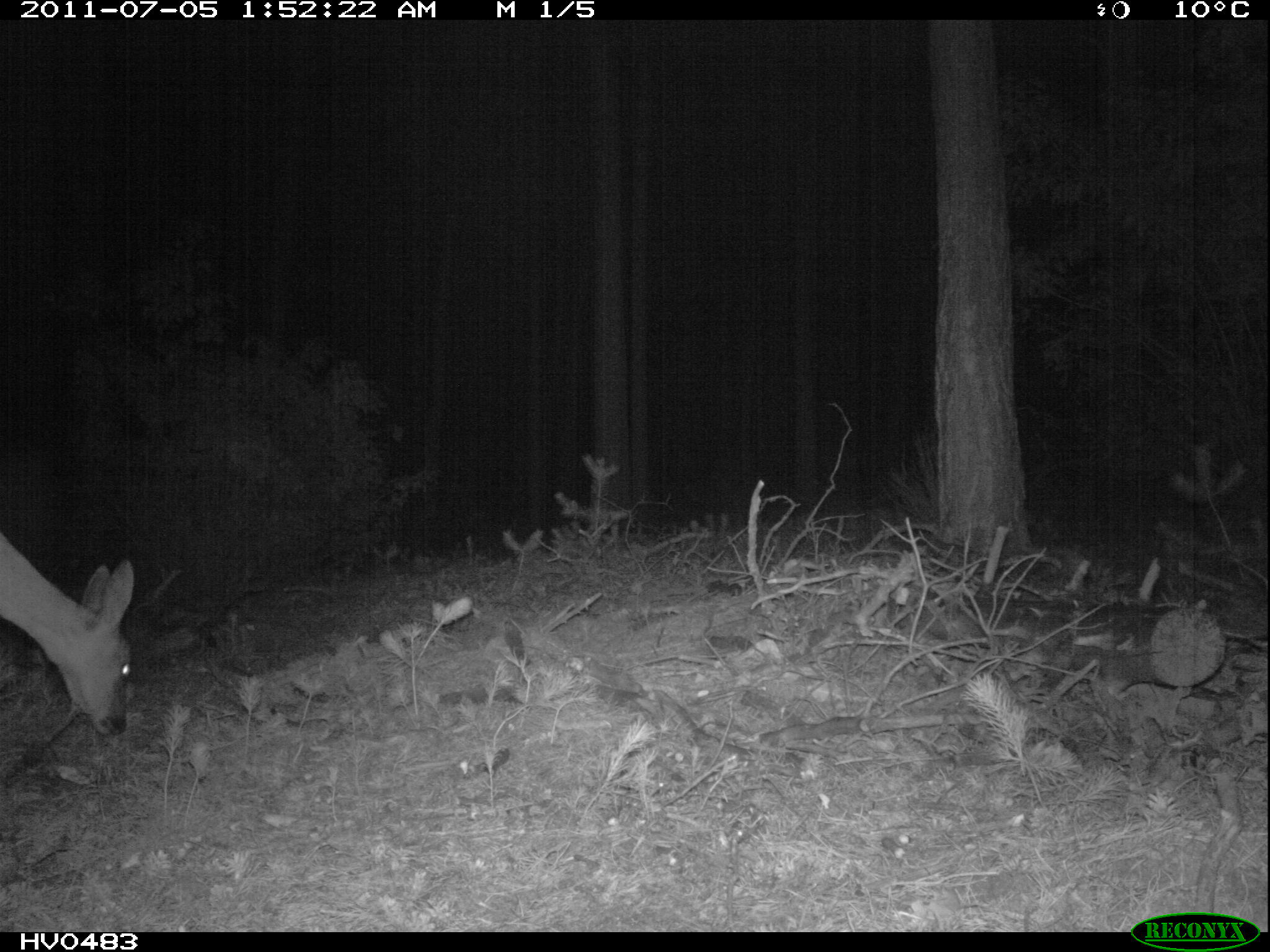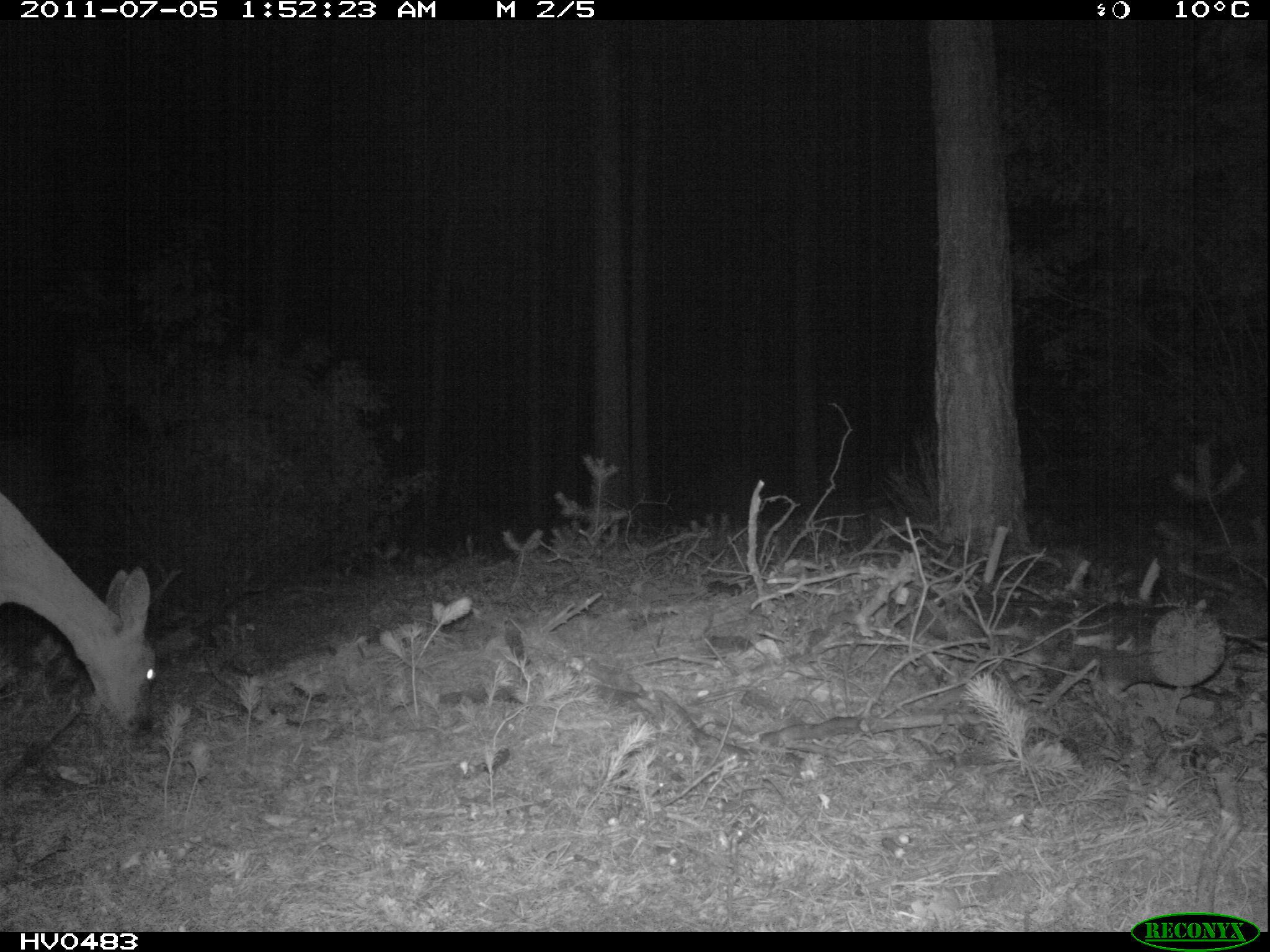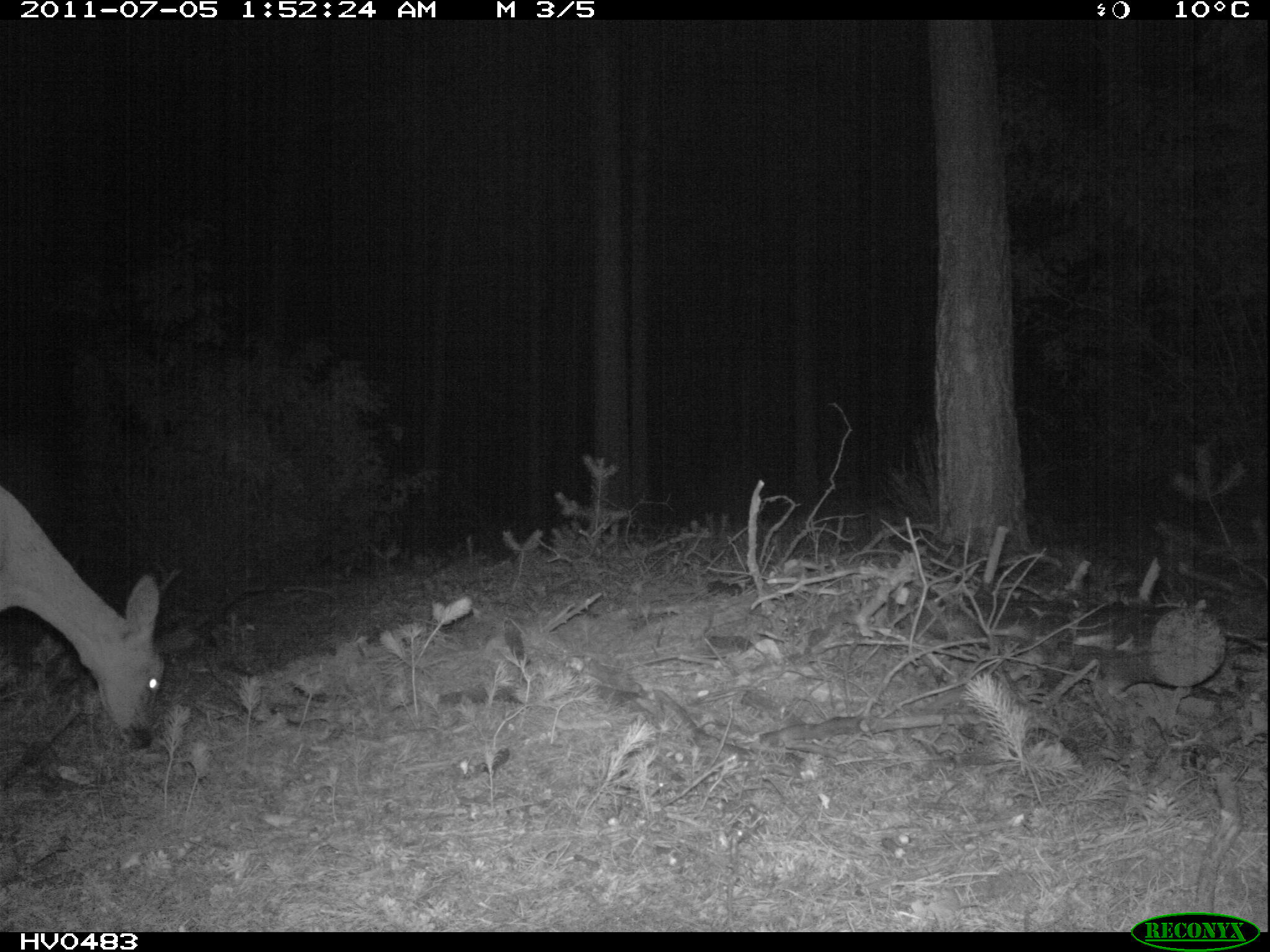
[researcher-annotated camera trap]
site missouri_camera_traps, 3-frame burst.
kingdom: Animalia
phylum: Chordata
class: Mammalia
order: Artiodactyla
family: Cervidae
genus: Cervus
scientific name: Cervus elaphus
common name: red deer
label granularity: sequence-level